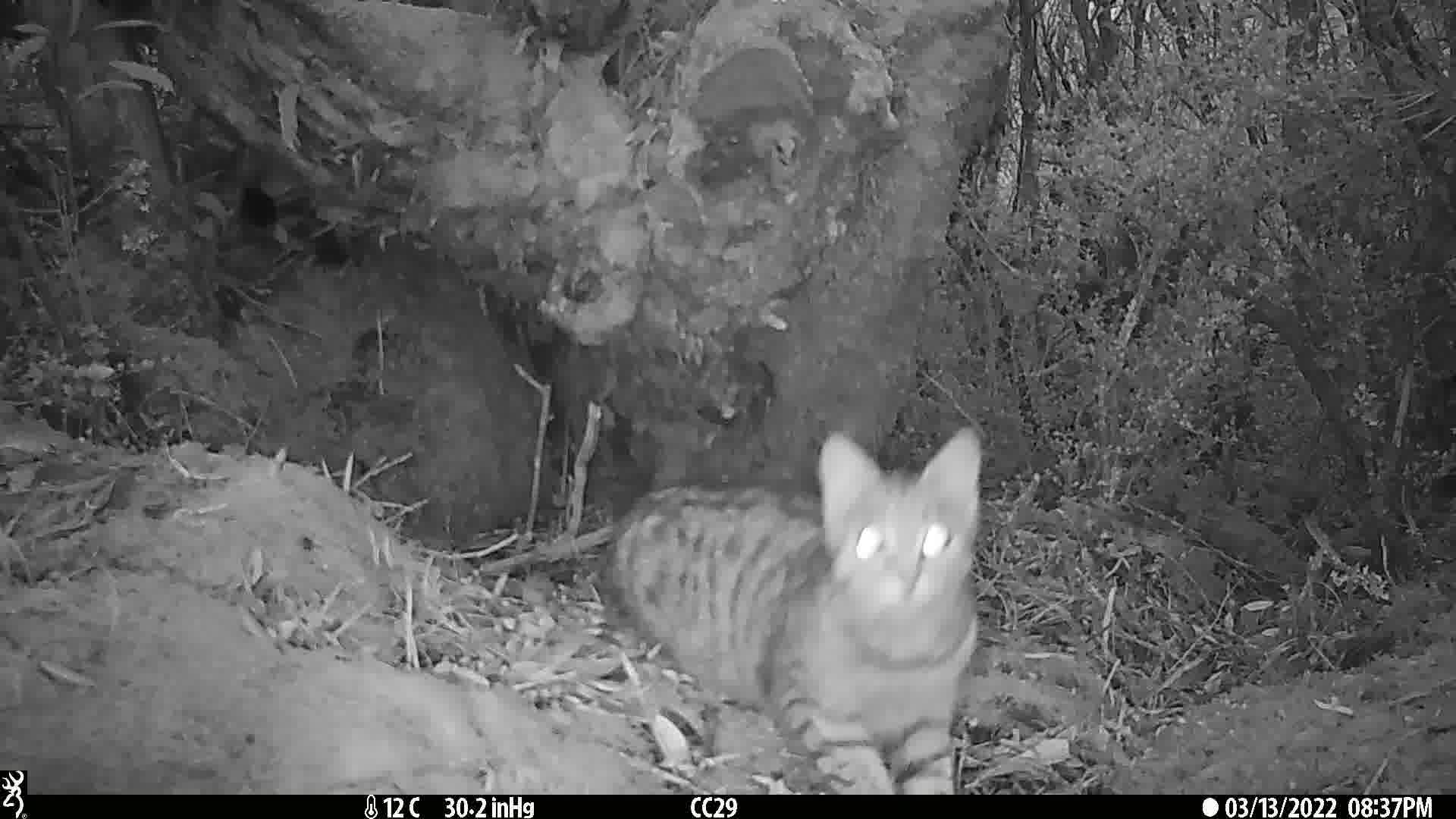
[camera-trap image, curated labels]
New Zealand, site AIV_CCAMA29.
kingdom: Animalia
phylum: Chordata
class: Mammalia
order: Carnivora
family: Felidae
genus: Felis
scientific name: Felis catus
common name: domestic cat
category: cat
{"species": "cat (domestic cat) (Felis catus)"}